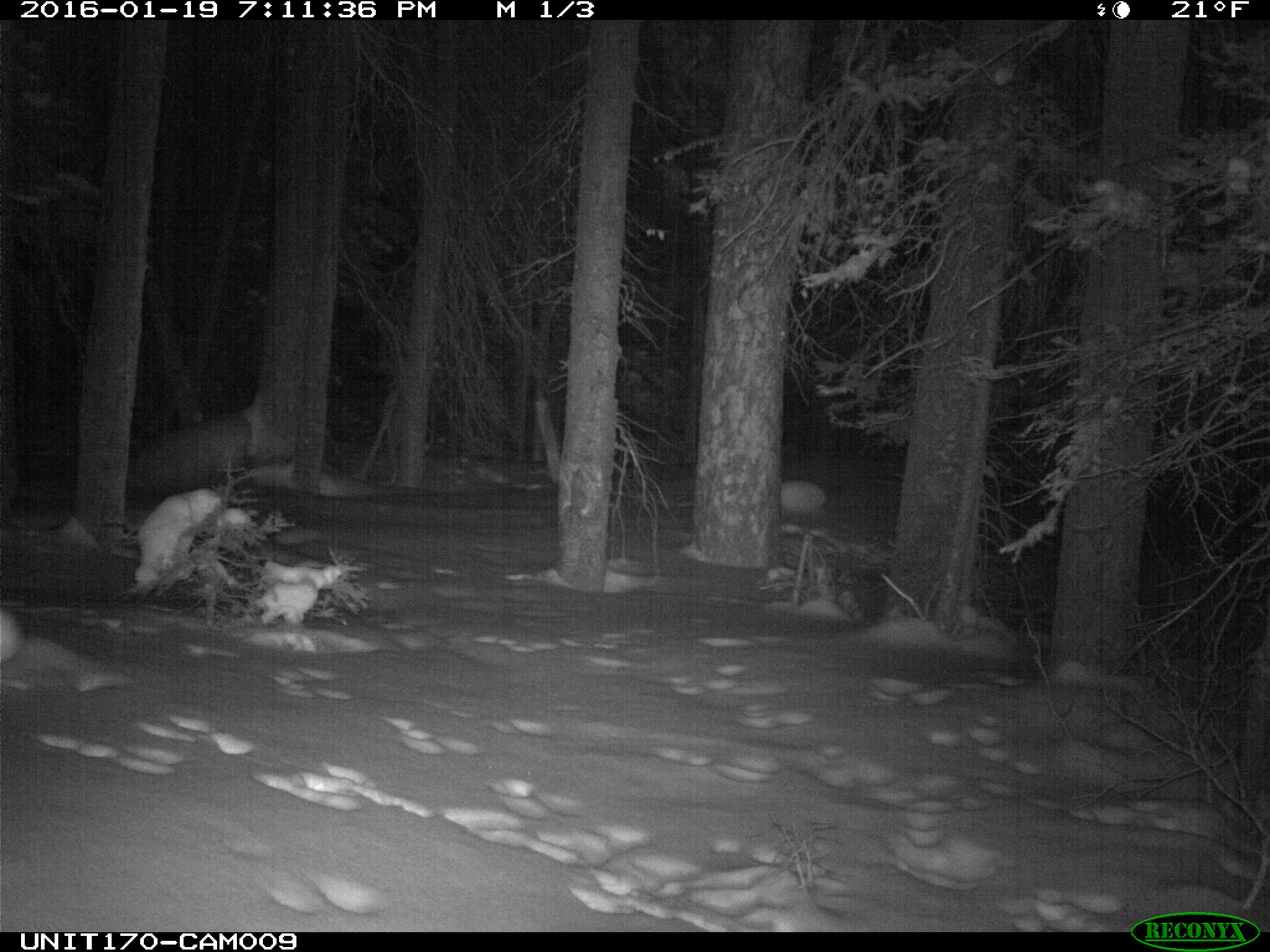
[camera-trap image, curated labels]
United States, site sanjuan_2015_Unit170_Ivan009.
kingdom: Animalia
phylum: Chordata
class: Mammalia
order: Lagomorpha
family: Leporidae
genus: Lepus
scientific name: Lepus americanus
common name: snowshoe hare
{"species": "Lepus americanus (snowshoe hare)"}